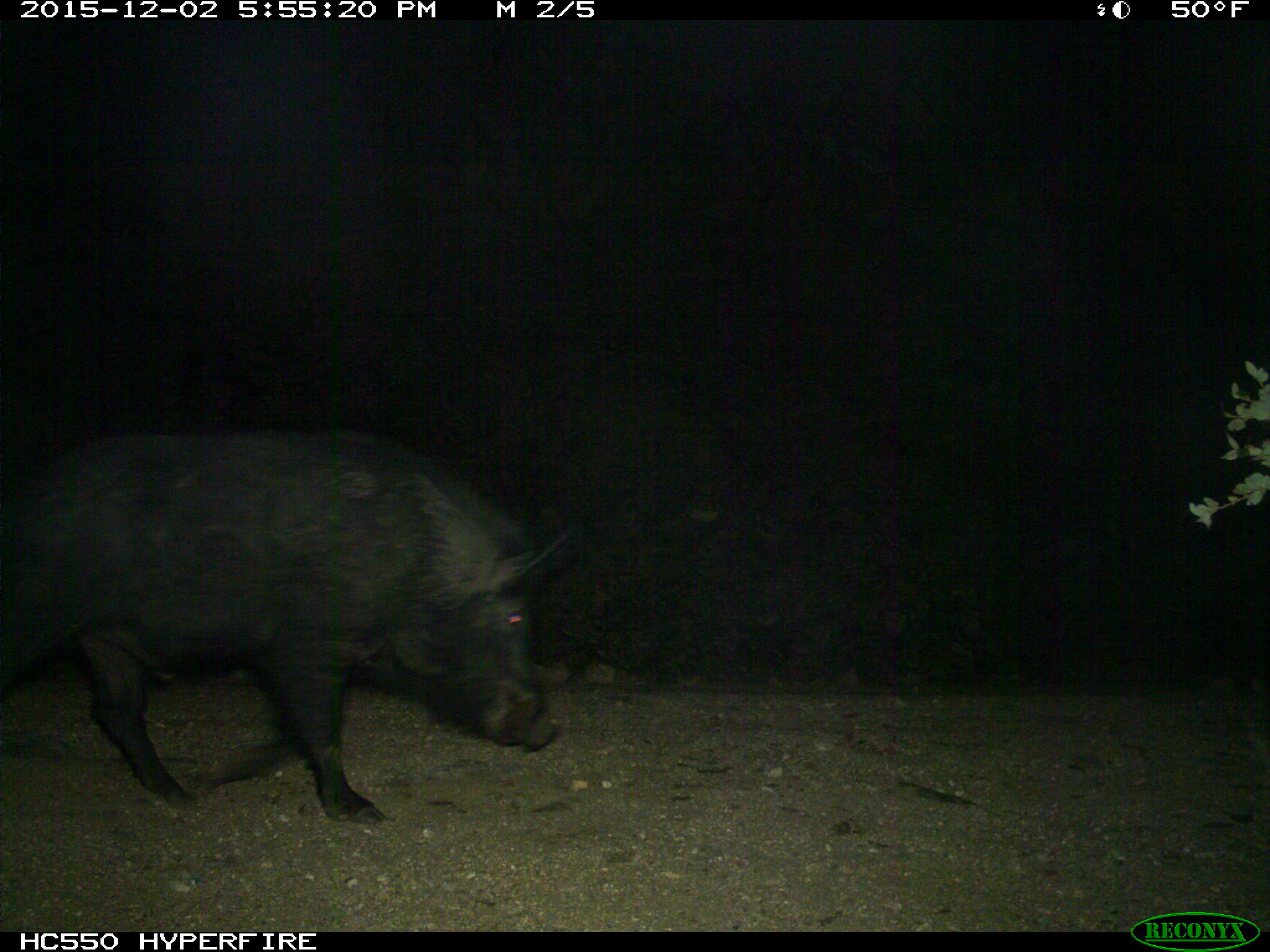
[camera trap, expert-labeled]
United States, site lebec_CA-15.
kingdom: Animalia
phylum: Chordata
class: Mammalia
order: Artiodactyla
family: Suidae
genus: Sus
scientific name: Sus scrofa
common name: wild boar